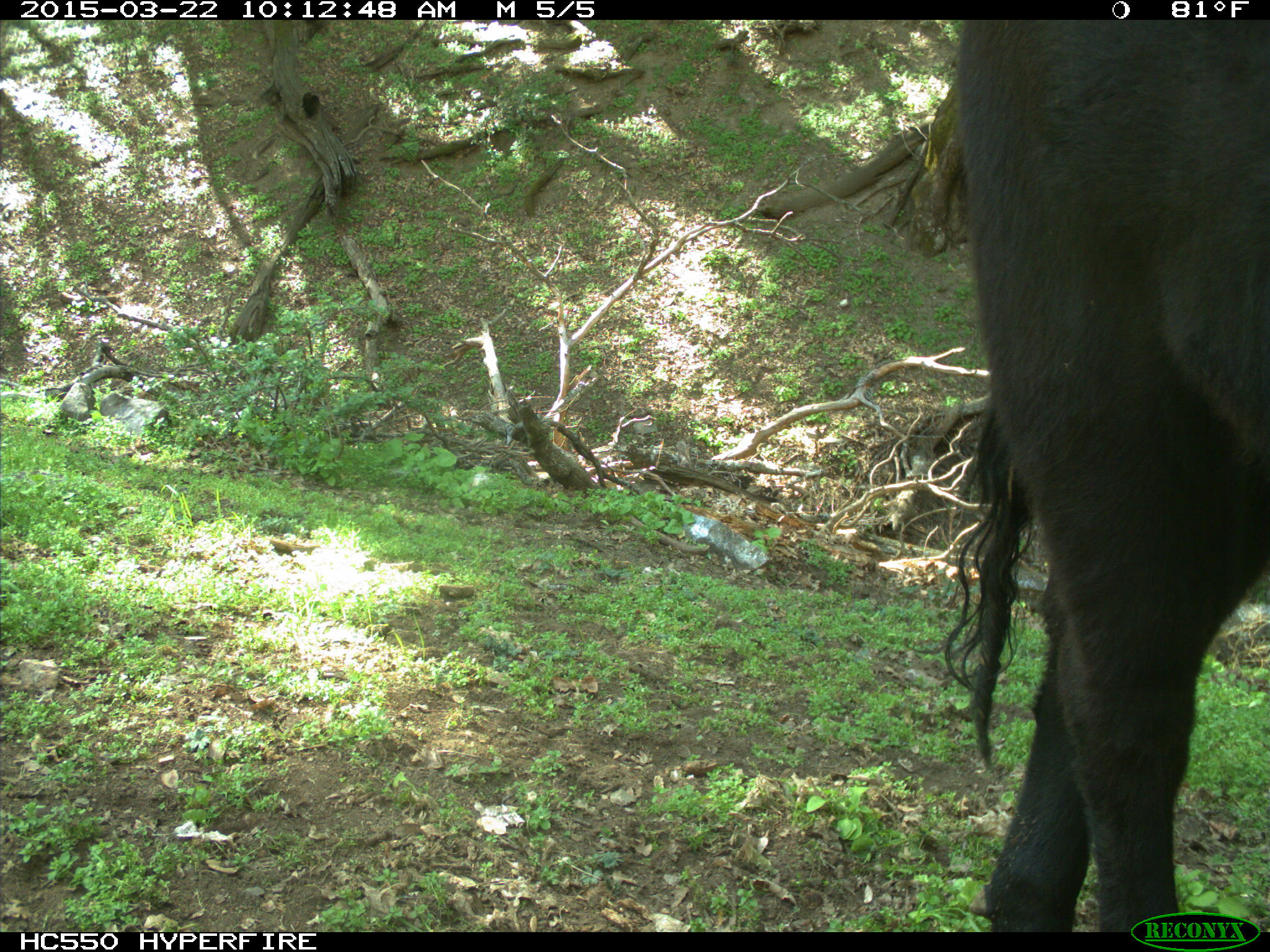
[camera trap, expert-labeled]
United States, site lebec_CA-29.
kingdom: Animalia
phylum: Chordata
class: Mammalia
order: Artiodactyla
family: Bovidae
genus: Bos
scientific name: Bos taurus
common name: domestic cow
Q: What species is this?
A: Bos taurus (domestic cow).